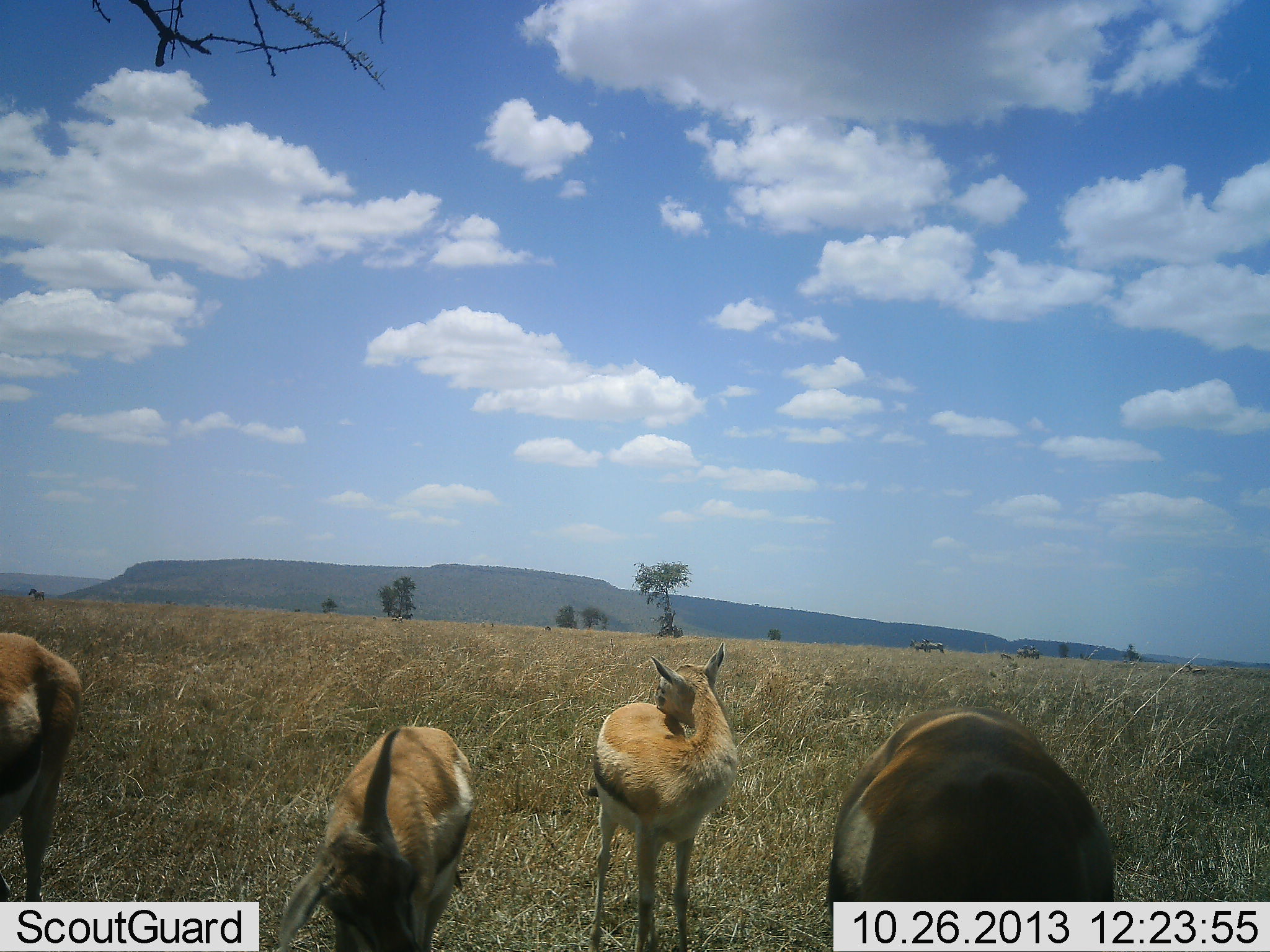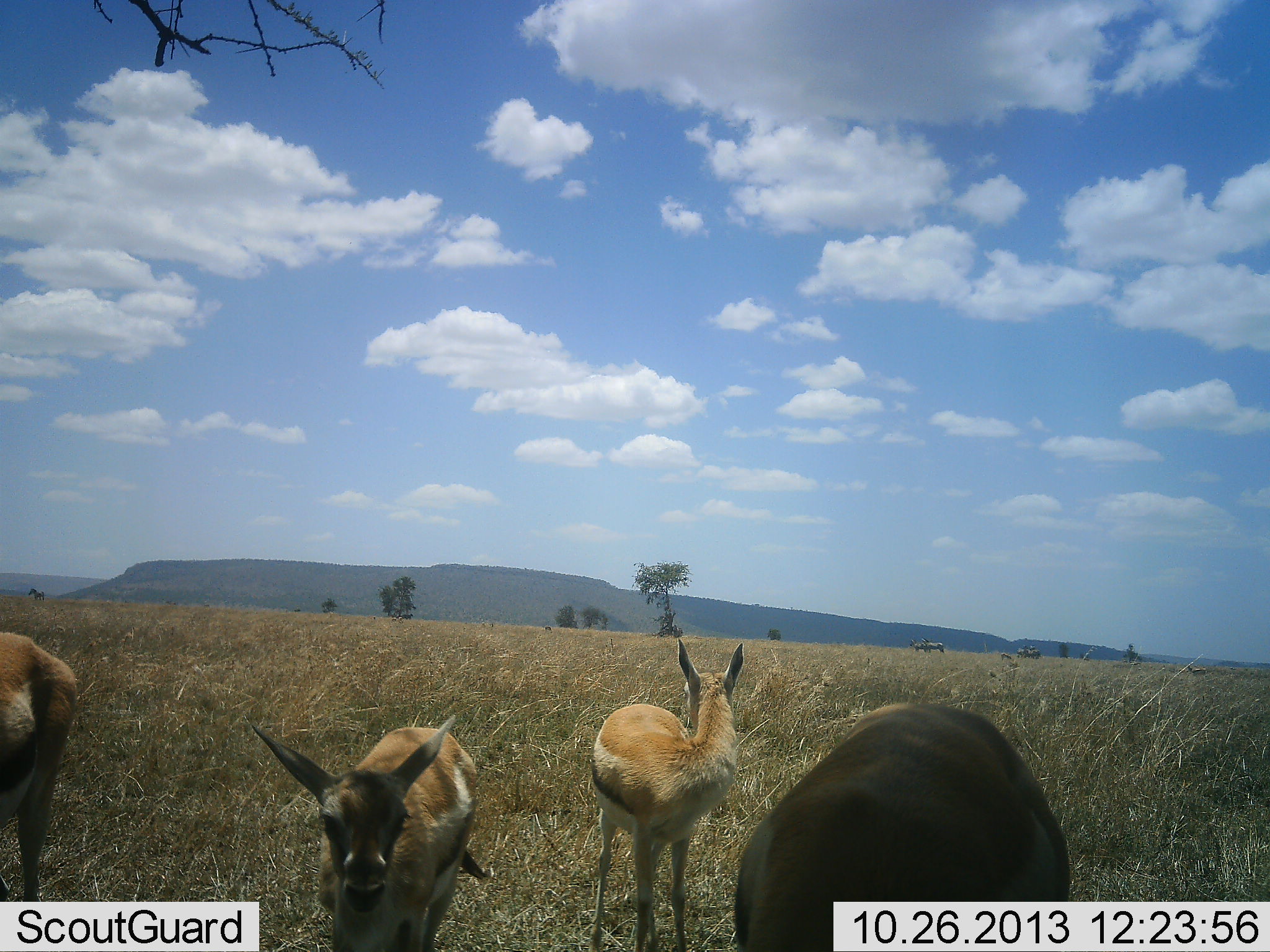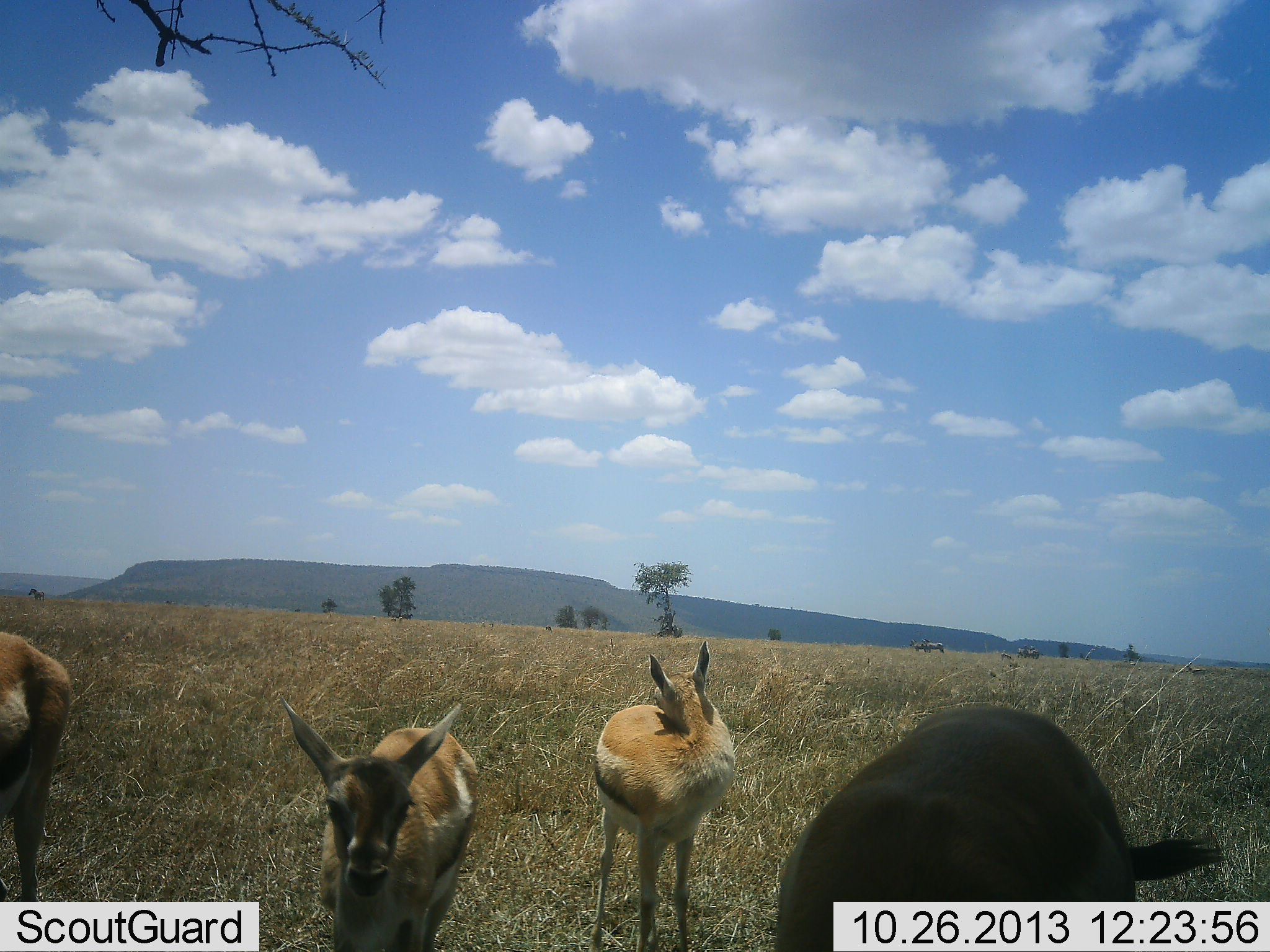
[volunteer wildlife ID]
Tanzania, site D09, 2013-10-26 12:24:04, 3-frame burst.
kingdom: Animalia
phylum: Chordata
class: Mammalia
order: Artiodactyla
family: Bovidae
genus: Eudorcas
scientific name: Eudorcas thomsonii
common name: thomson's gazelle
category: gazellethomsons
Gazellethomsons (thomson's gazelle) (Eudorcas thomsonii), count 4. Behavior (volunteer vote fractions): standing 88%, resting 3%, moving 6%, interacting 9%. Young present (vote fraction): 26%. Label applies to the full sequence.